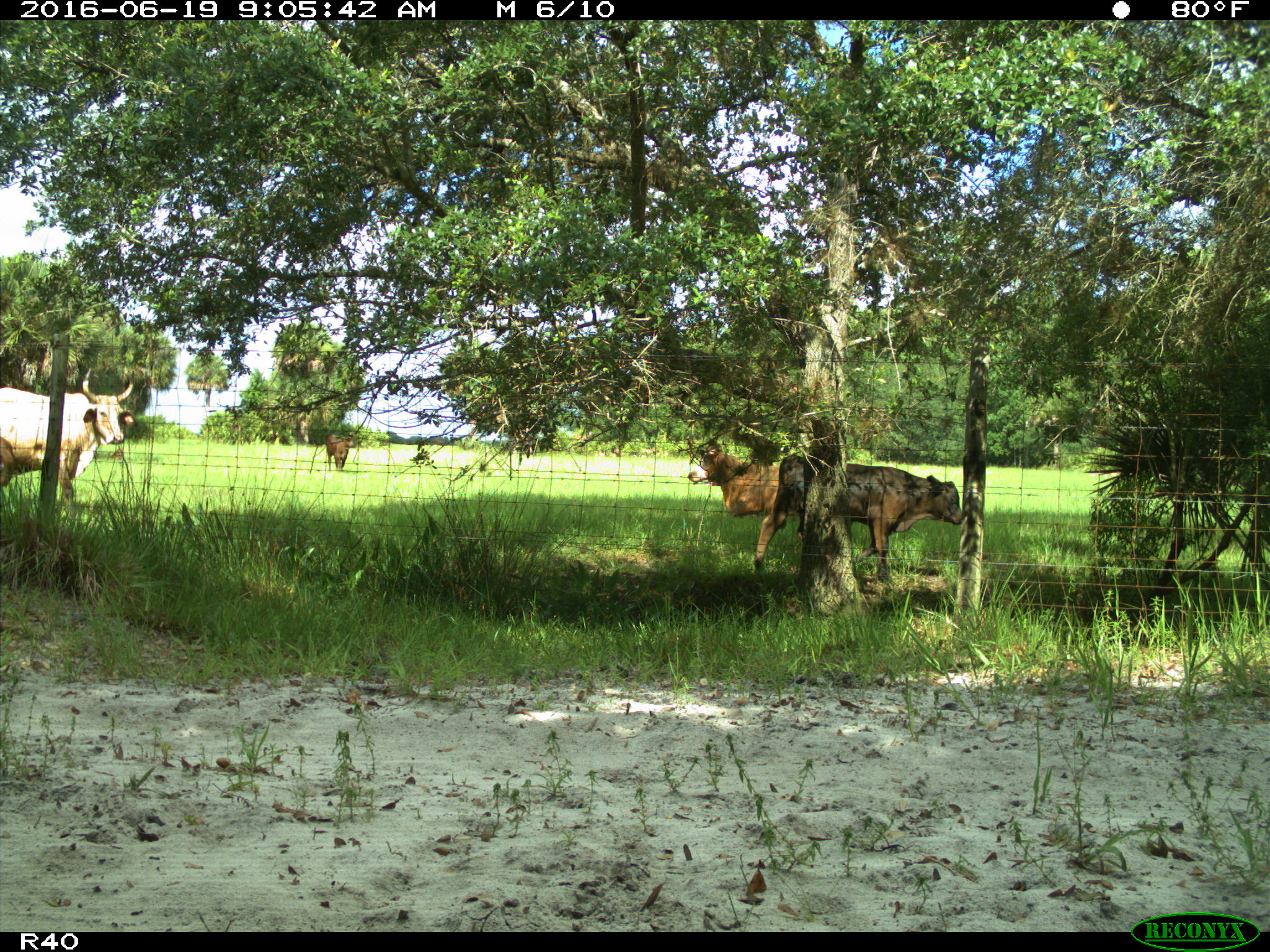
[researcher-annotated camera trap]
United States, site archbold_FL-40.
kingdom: Animalia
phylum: Chordata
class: Mammalia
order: Artiodactyla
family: Bovidae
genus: Bos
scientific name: Bos taurus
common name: domestic cow